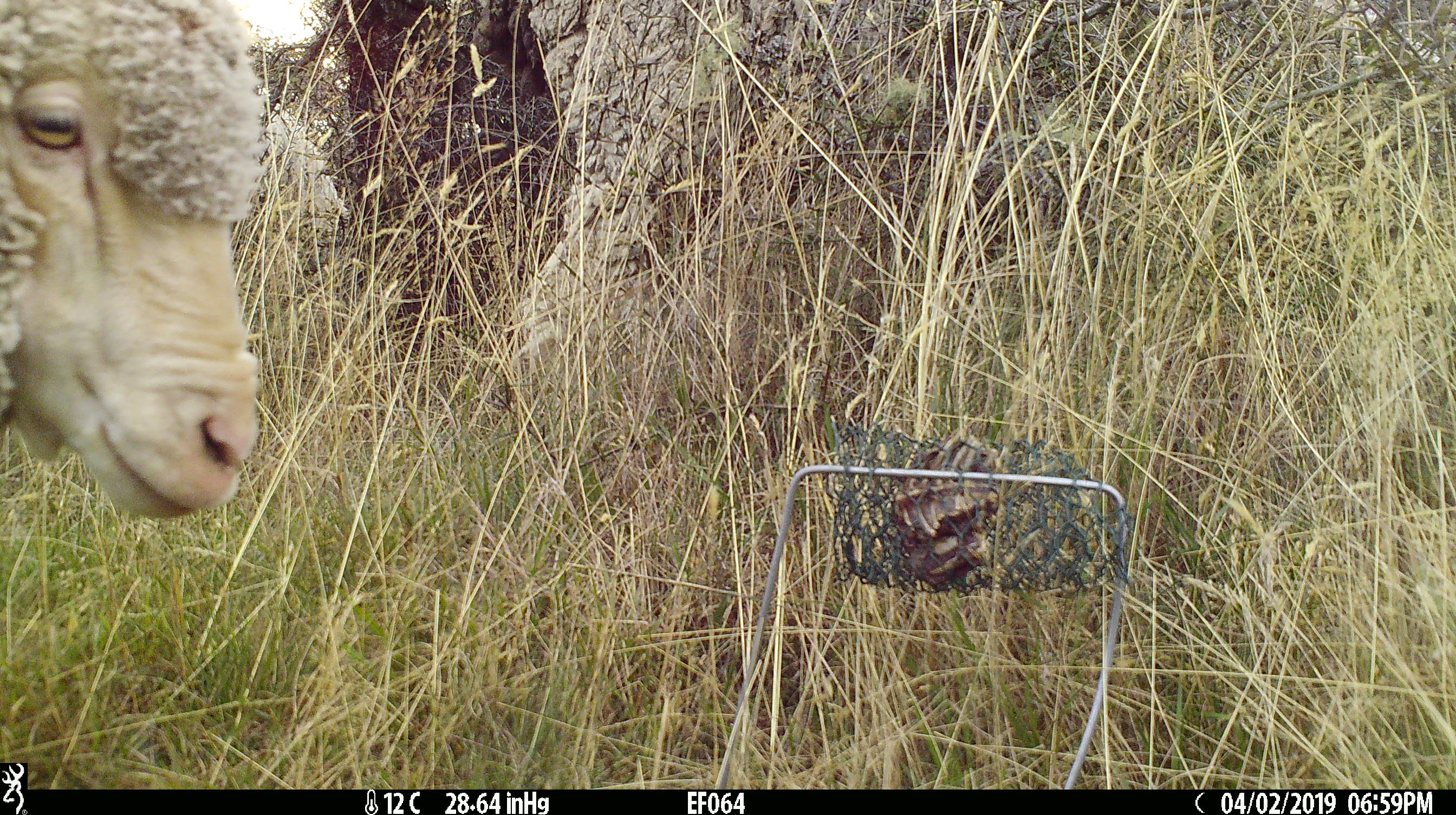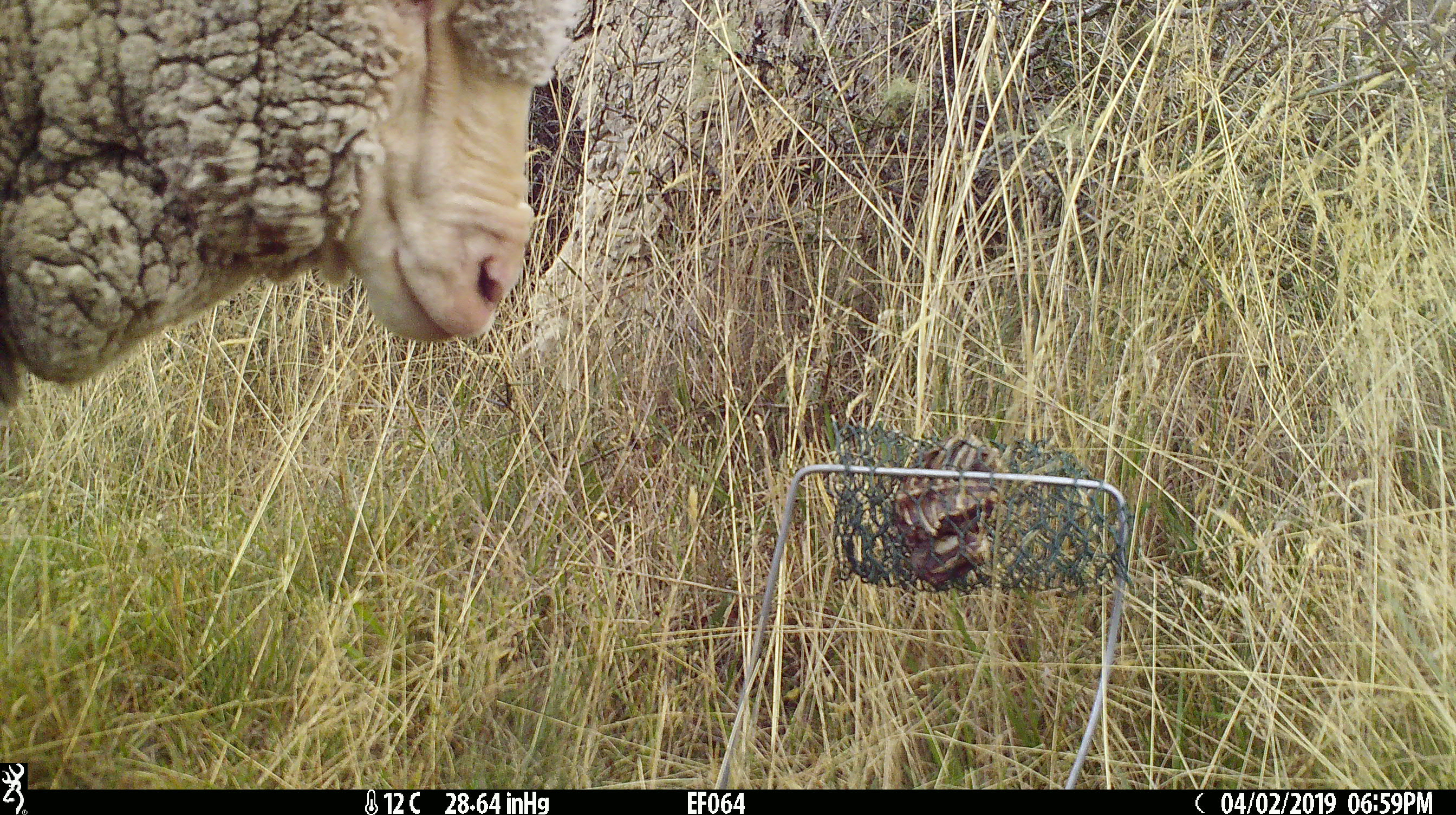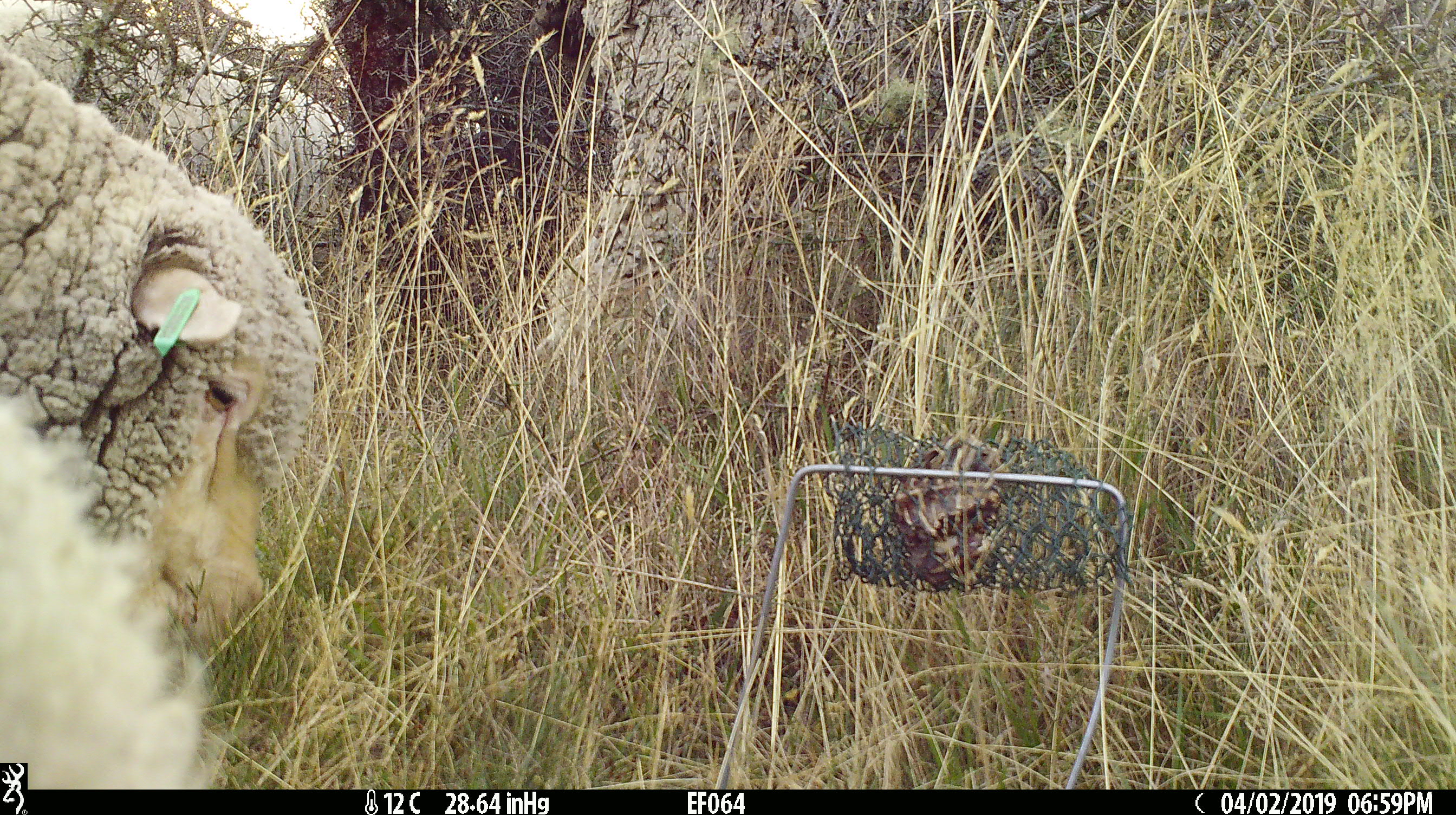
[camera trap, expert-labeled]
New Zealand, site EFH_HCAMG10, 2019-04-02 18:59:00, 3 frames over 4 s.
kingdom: Animalia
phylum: Chordata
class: Mammalia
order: Artiodactyla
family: Bovidae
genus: Ovis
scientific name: Ovis aries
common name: domestic sheep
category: sheep